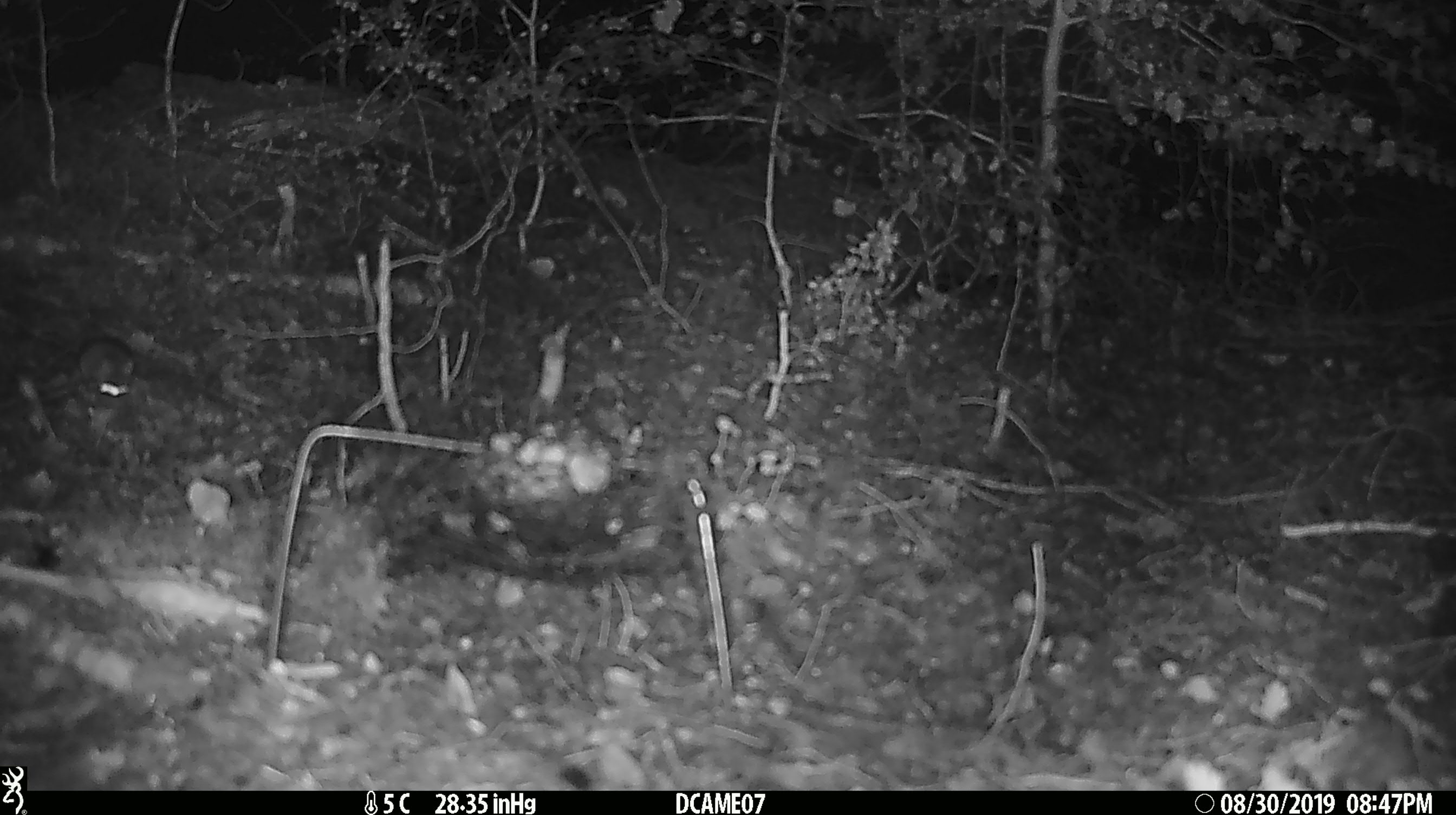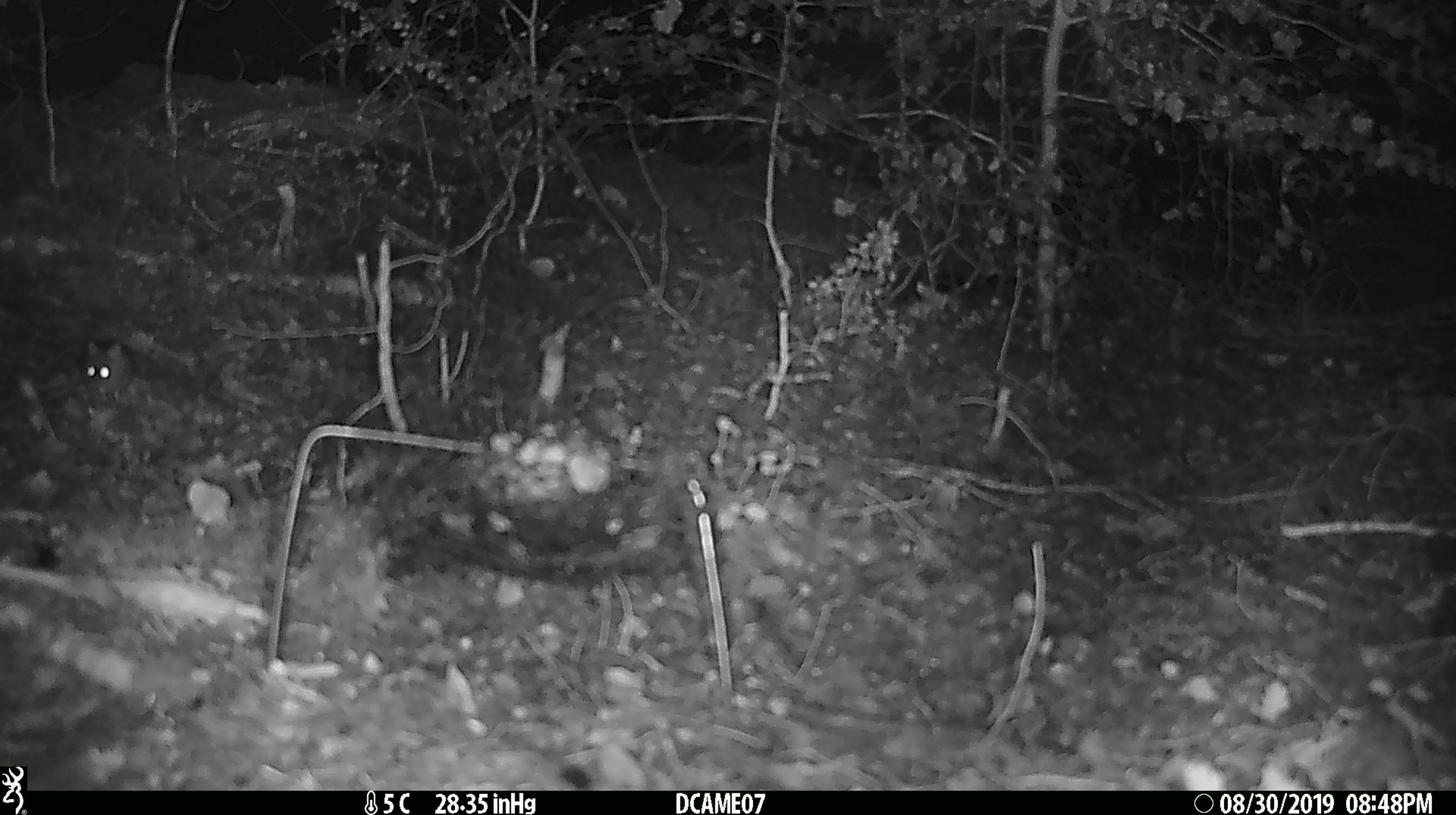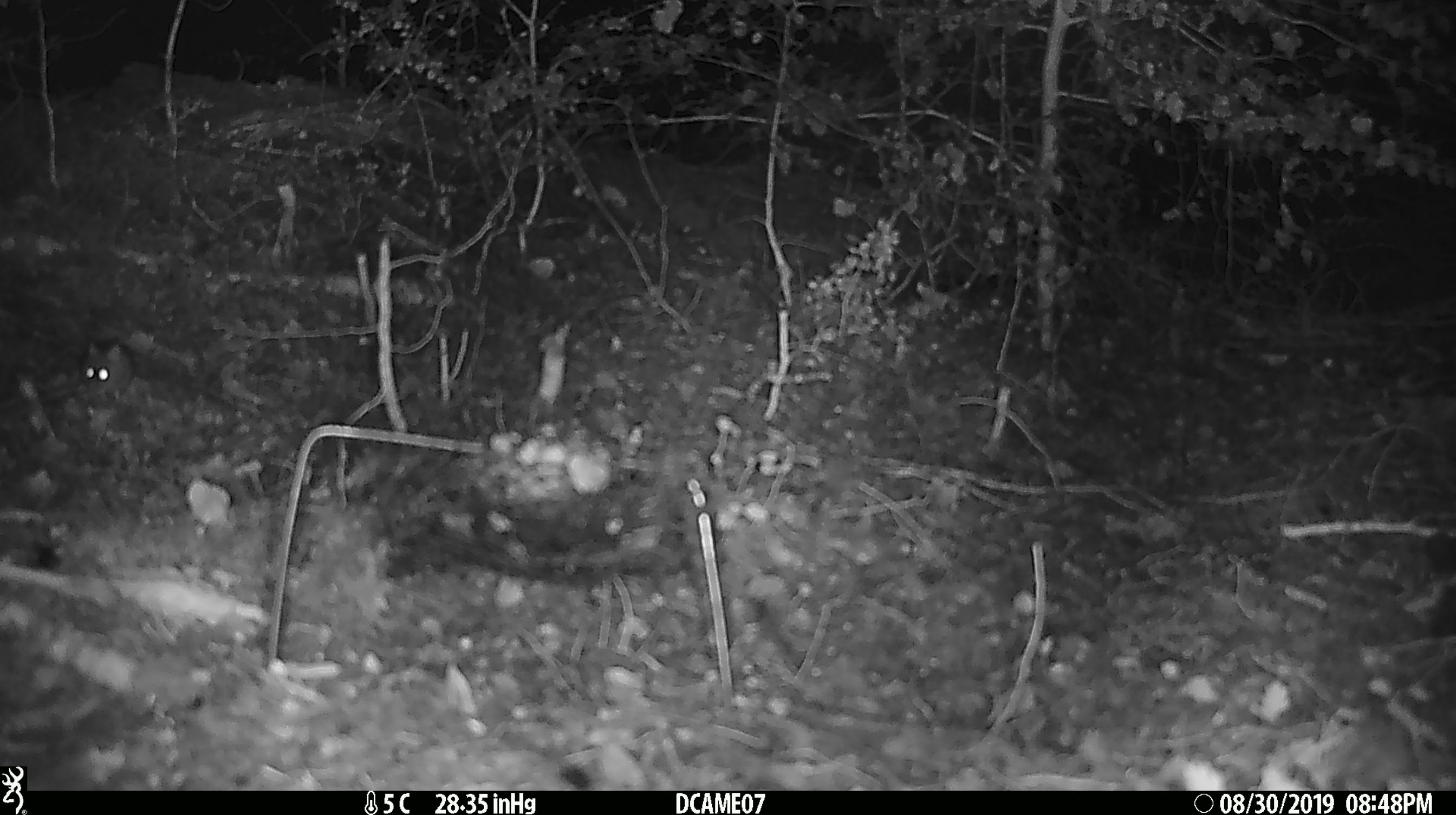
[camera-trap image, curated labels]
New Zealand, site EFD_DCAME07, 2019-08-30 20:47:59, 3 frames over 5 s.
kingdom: Animalia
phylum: Chordata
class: Mammalia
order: Rodentia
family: Muridae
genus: Mus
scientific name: Mus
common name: mouse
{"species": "mouse (Mus)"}